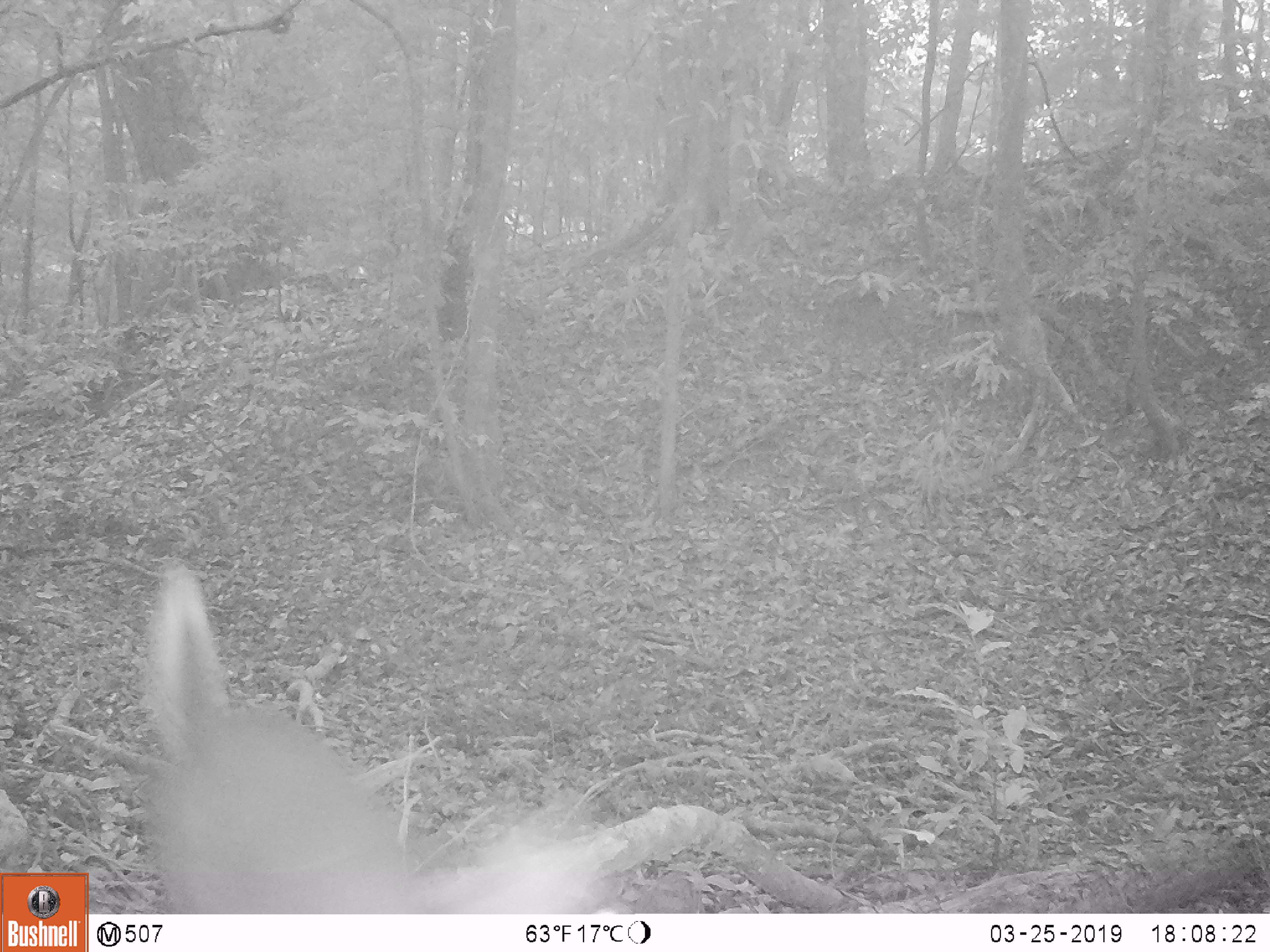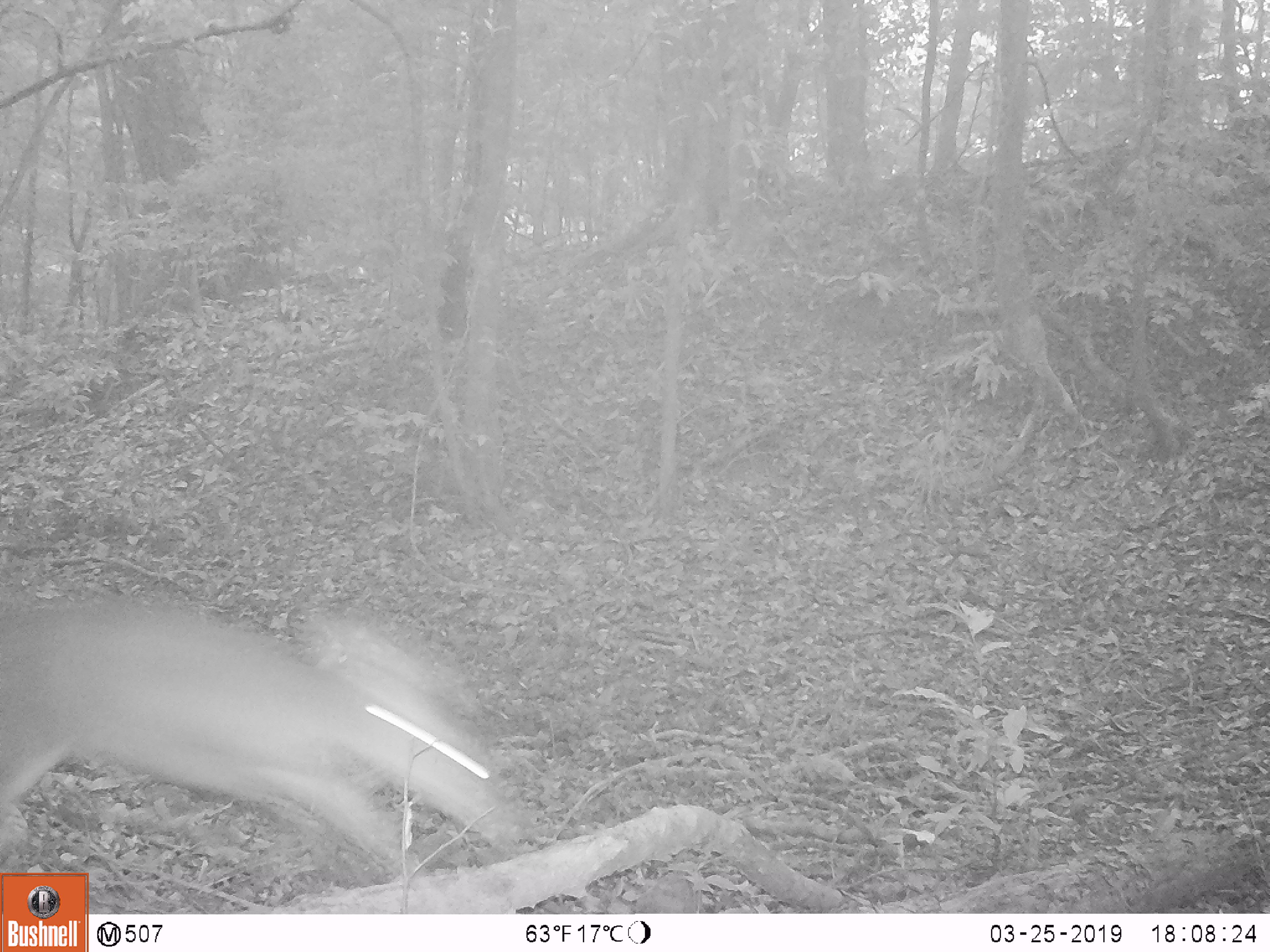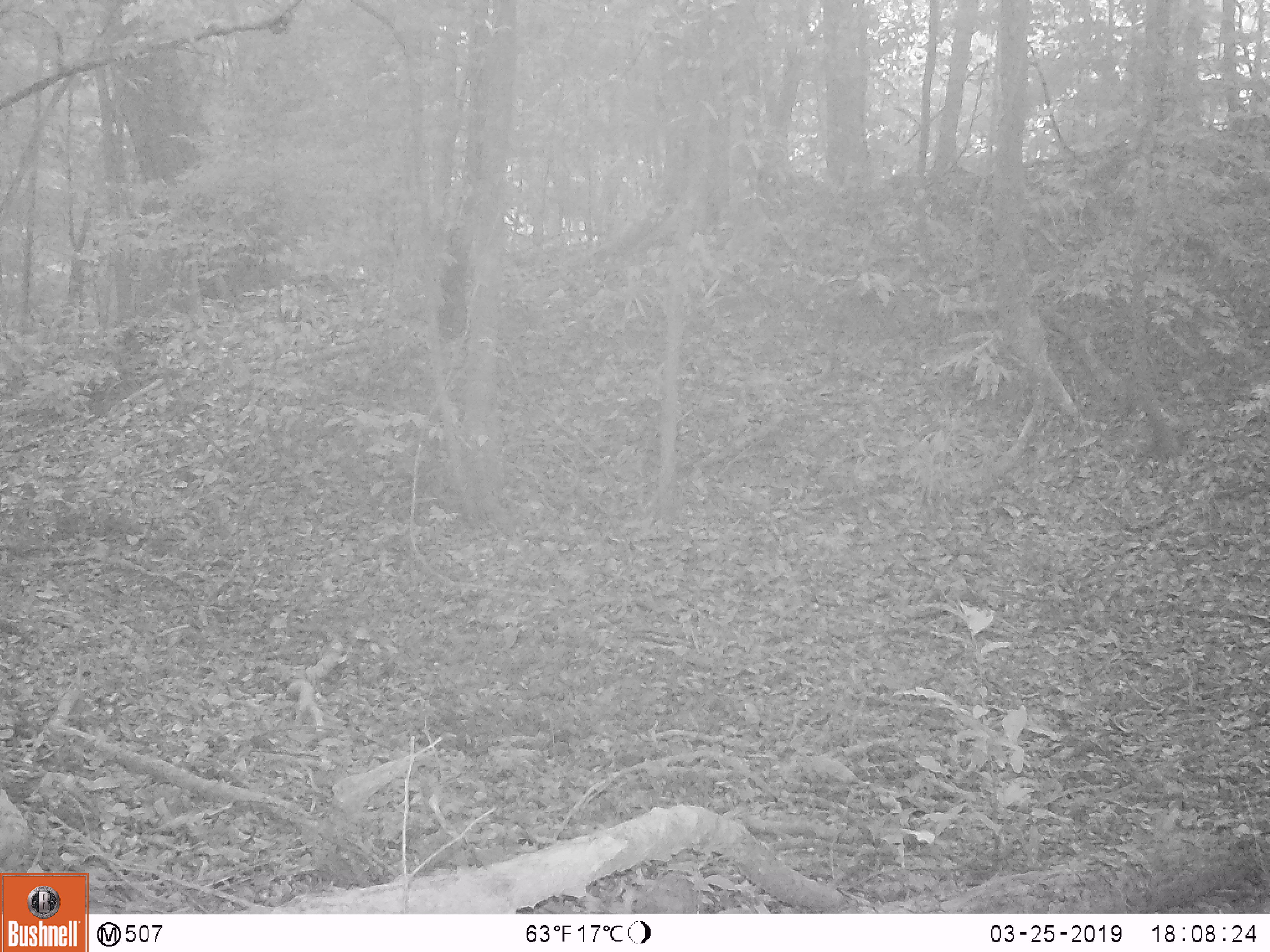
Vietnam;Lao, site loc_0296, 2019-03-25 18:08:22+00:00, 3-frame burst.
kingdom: Animalia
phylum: Chordata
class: Mammalia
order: Artiodactyla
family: Cervidae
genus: Muntiacus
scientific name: Muntiacus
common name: muntjacs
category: unidentified muntjac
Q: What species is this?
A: Unidentified muntjac (muntjacs) (Muntiacus).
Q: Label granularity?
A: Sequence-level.